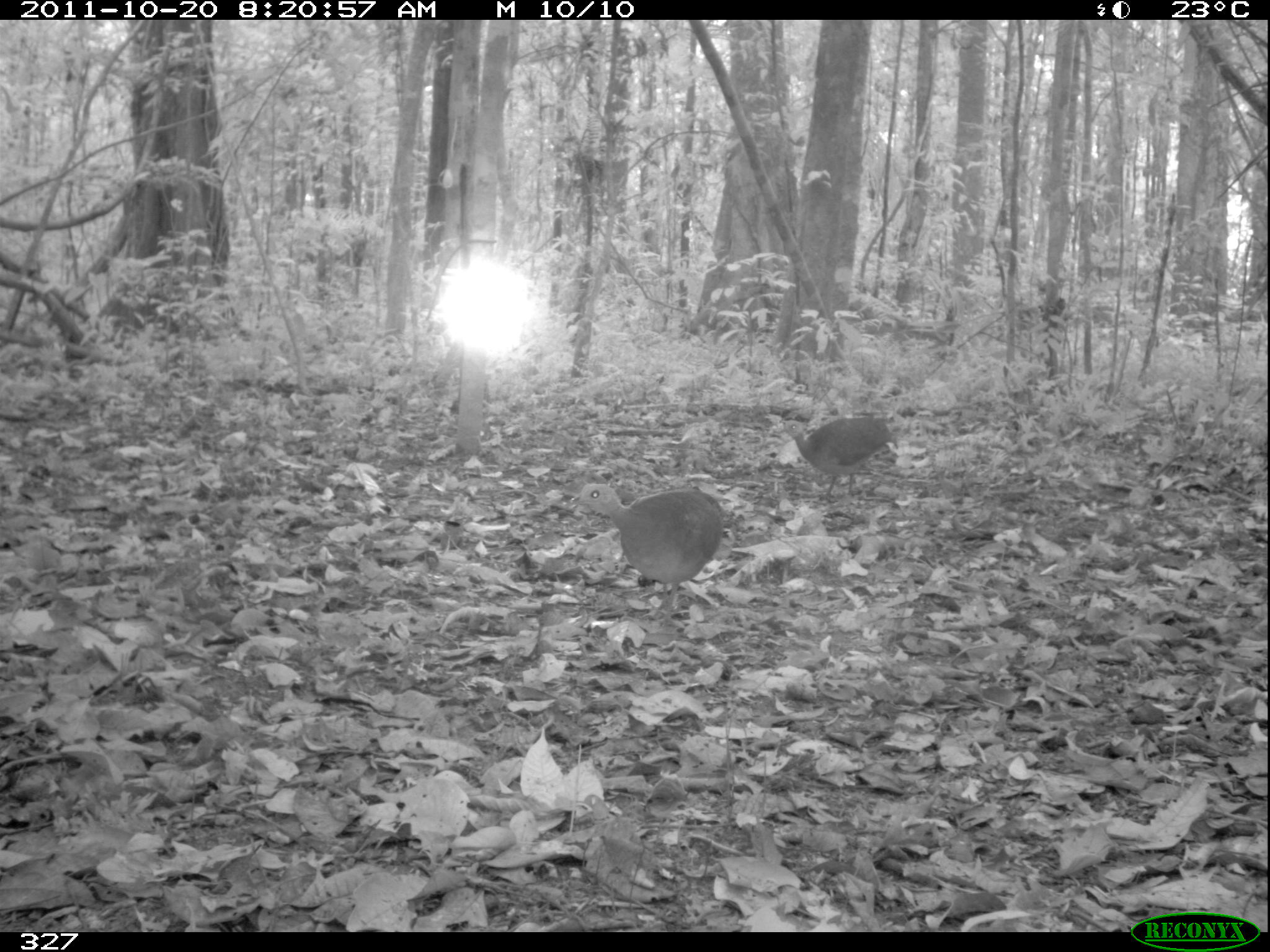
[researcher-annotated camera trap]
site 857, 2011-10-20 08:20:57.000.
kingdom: Animalia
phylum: Chordata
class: Aves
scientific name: Aves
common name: bird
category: unknown bird